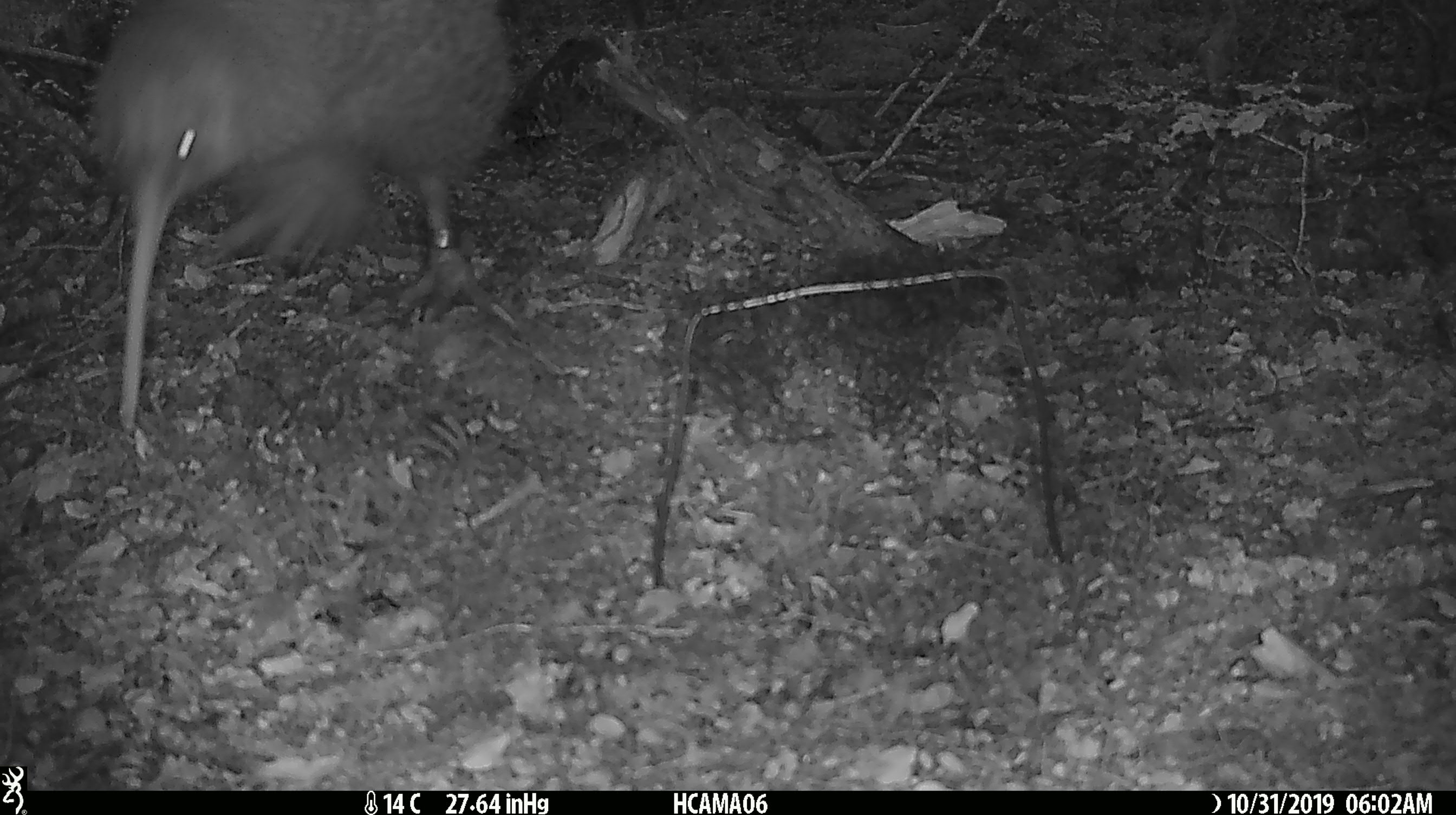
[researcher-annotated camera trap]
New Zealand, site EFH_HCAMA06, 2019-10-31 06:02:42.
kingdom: Animalia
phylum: Chordata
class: Aves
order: Apterygiformes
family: Apterygidae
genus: Apteryx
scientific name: Apteryx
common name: kiwi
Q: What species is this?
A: Kiwi (Apteryx).